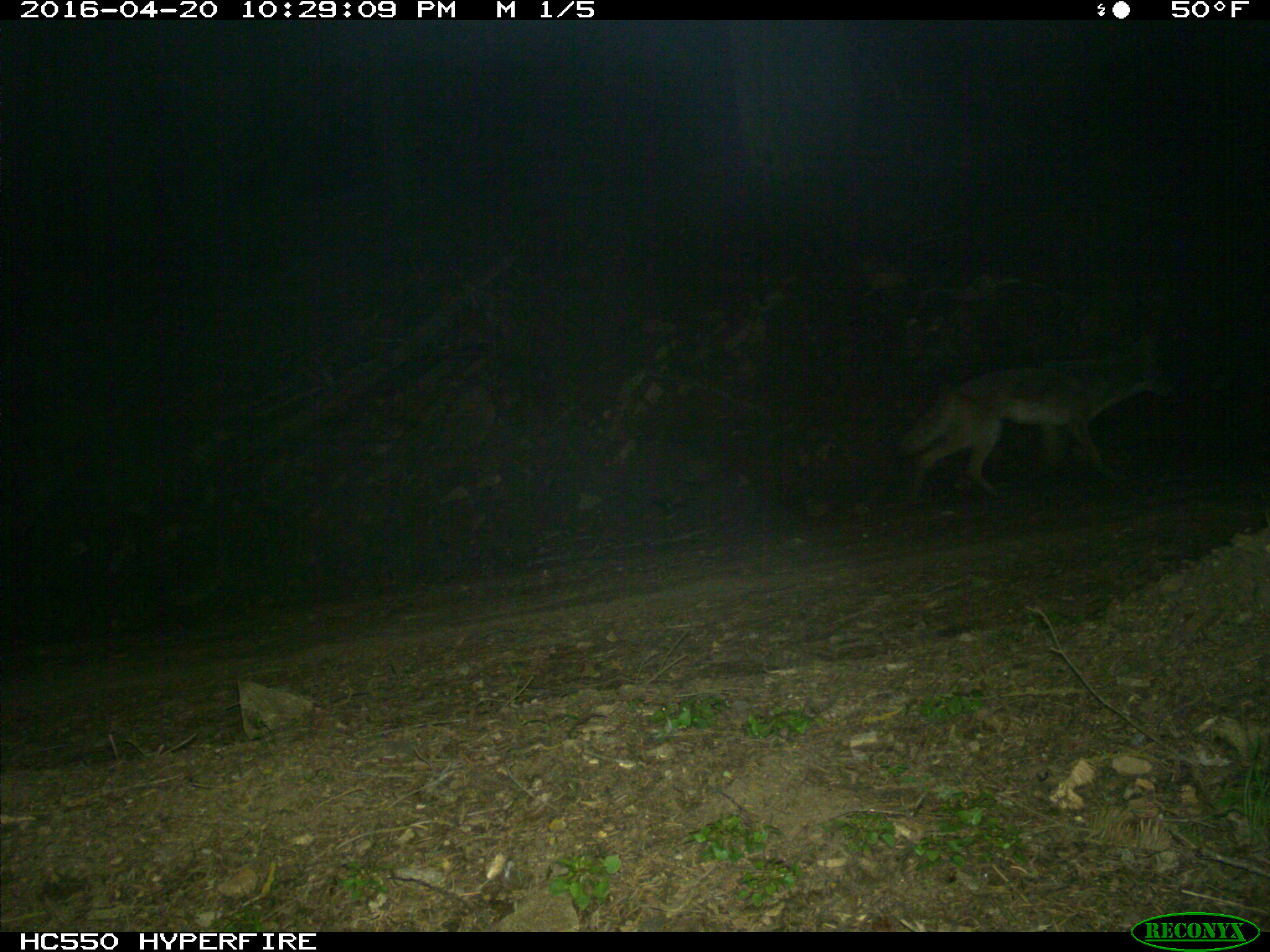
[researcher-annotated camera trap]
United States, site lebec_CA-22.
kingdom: Animalia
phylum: Chordata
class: Mammalia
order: Carnivora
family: Canidae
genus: Canis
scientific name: Canis latrans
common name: coyote